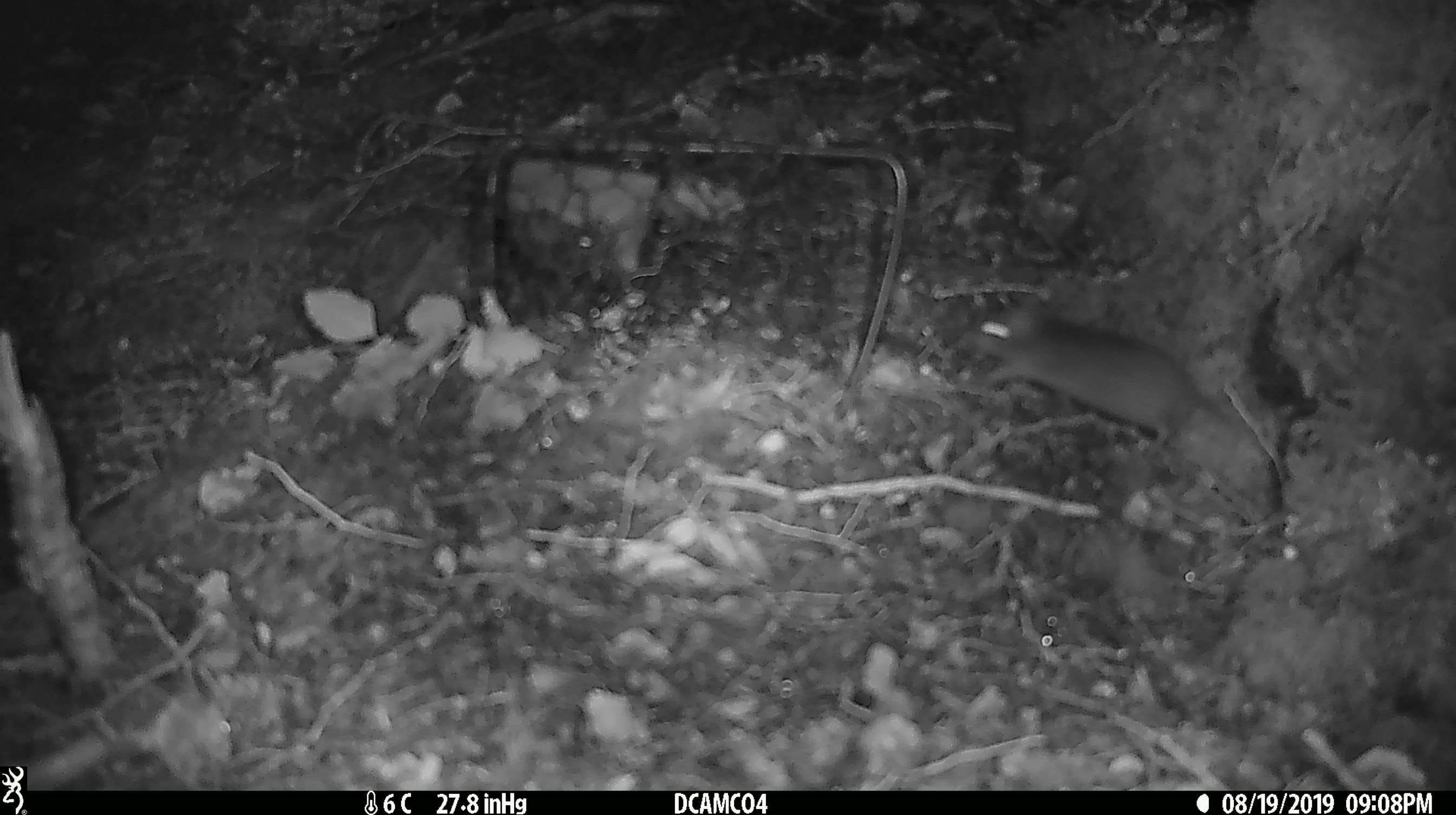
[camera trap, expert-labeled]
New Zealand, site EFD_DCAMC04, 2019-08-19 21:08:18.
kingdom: Animalia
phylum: Chordata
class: Mammalia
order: Rodentia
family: Muridae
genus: Mus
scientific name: Mus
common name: mouse